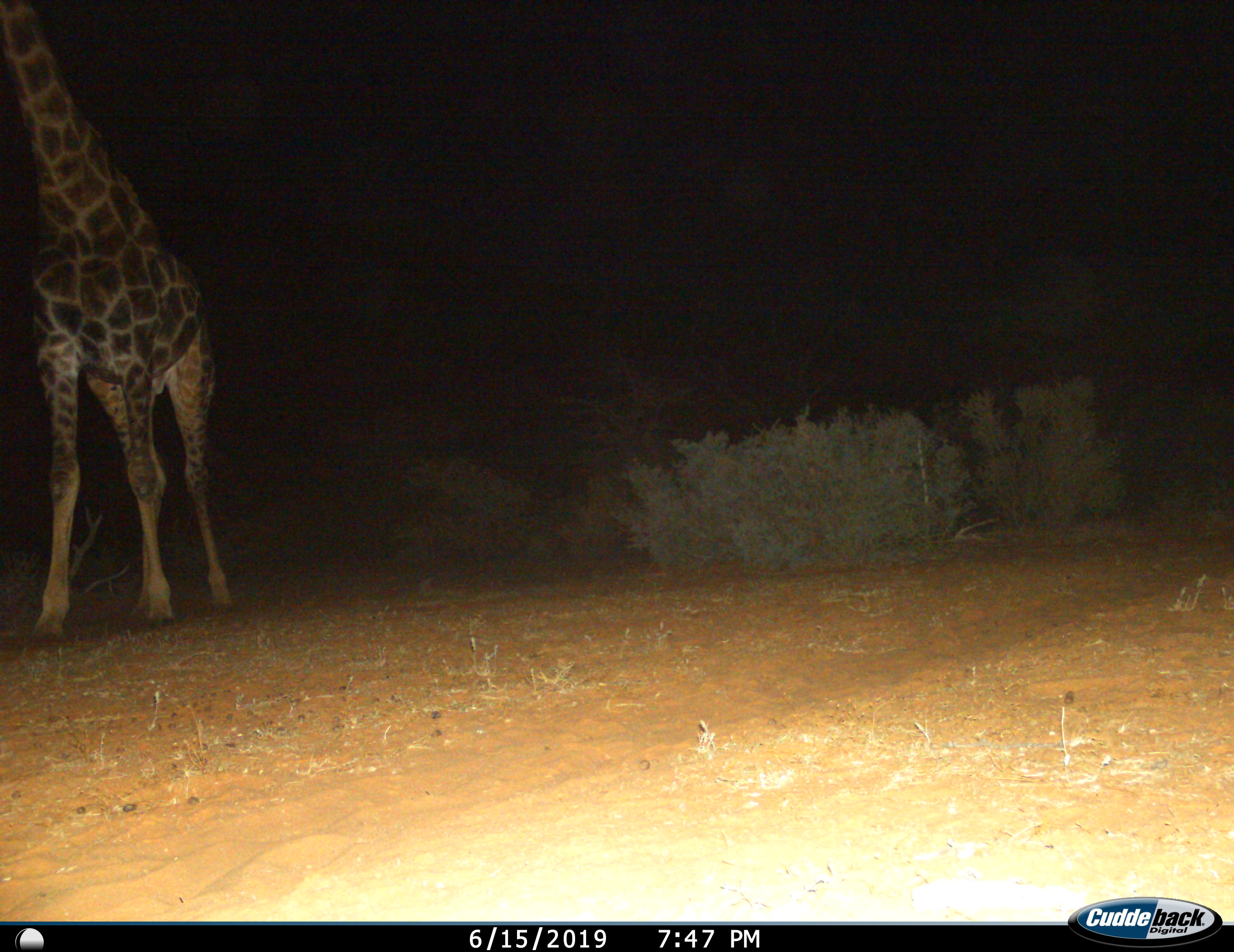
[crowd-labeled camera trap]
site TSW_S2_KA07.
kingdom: Animalia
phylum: Chordata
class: Mammalia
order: Artiodactyla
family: Giraffidae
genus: Giraffa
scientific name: Giraffa camelopardalis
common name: giraffe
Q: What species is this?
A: Giraffe (Giraffa camelopardalis).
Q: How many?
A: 1.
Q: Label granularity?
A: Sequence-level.